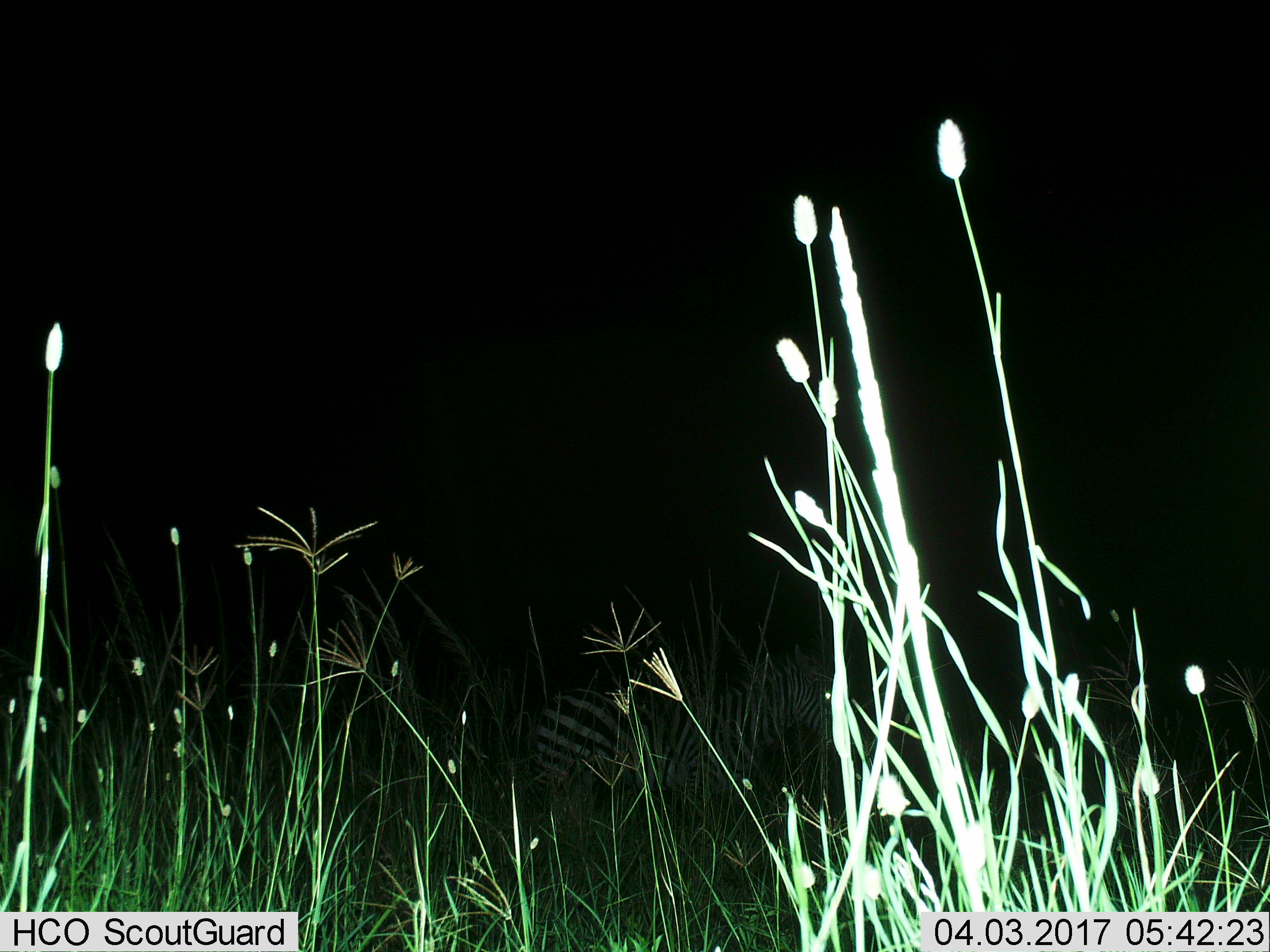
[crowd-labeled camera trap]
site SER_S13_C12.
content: unidentified animal